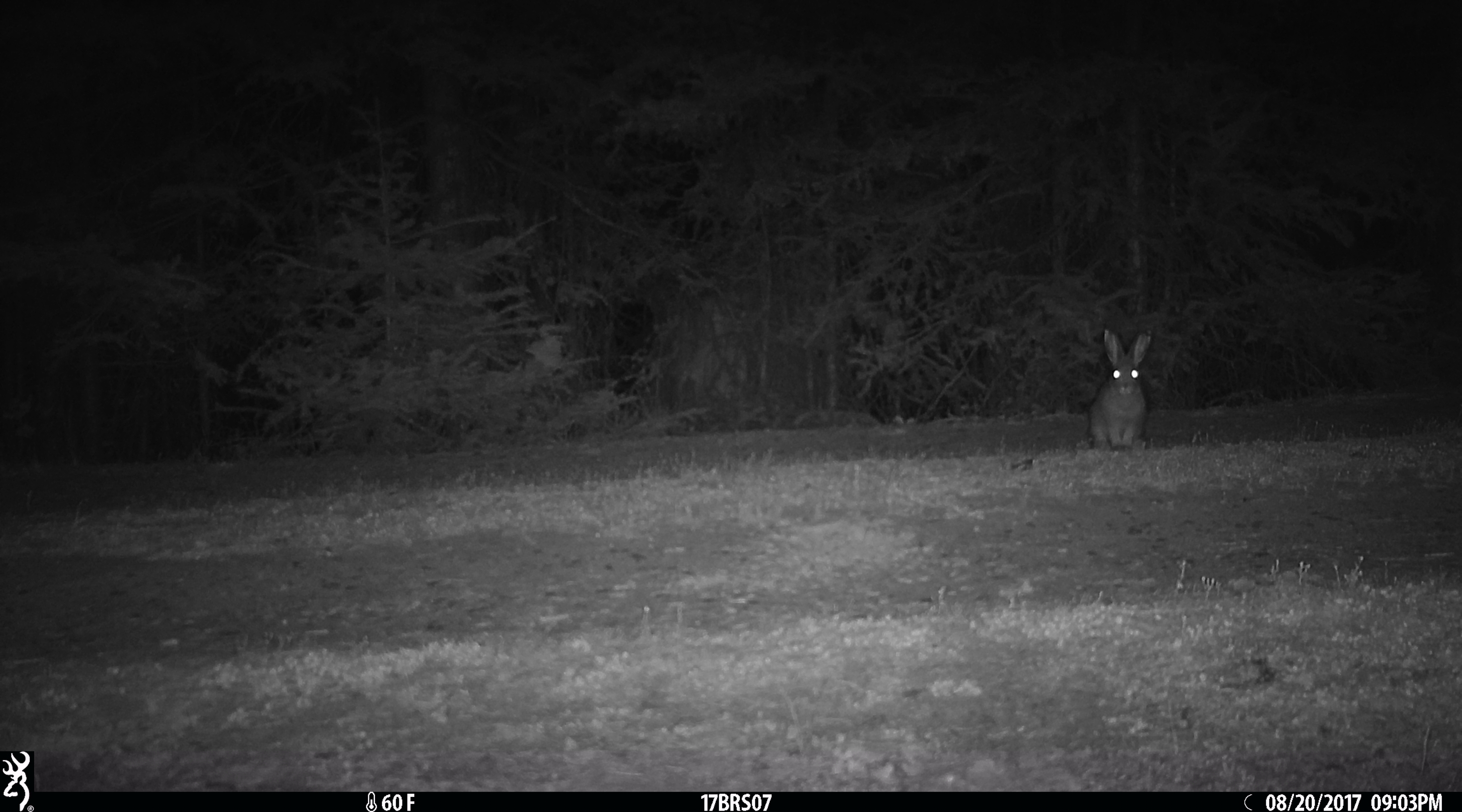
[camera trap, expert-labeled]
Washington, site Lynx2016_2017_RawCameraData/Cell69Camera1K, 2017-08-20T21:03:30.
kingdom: Animalia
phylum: Chordata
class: Mammalia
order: Lagomorpha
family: Leporidae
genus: Lepus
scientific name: Lepus americanus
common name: snowshoe hare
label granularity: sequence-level